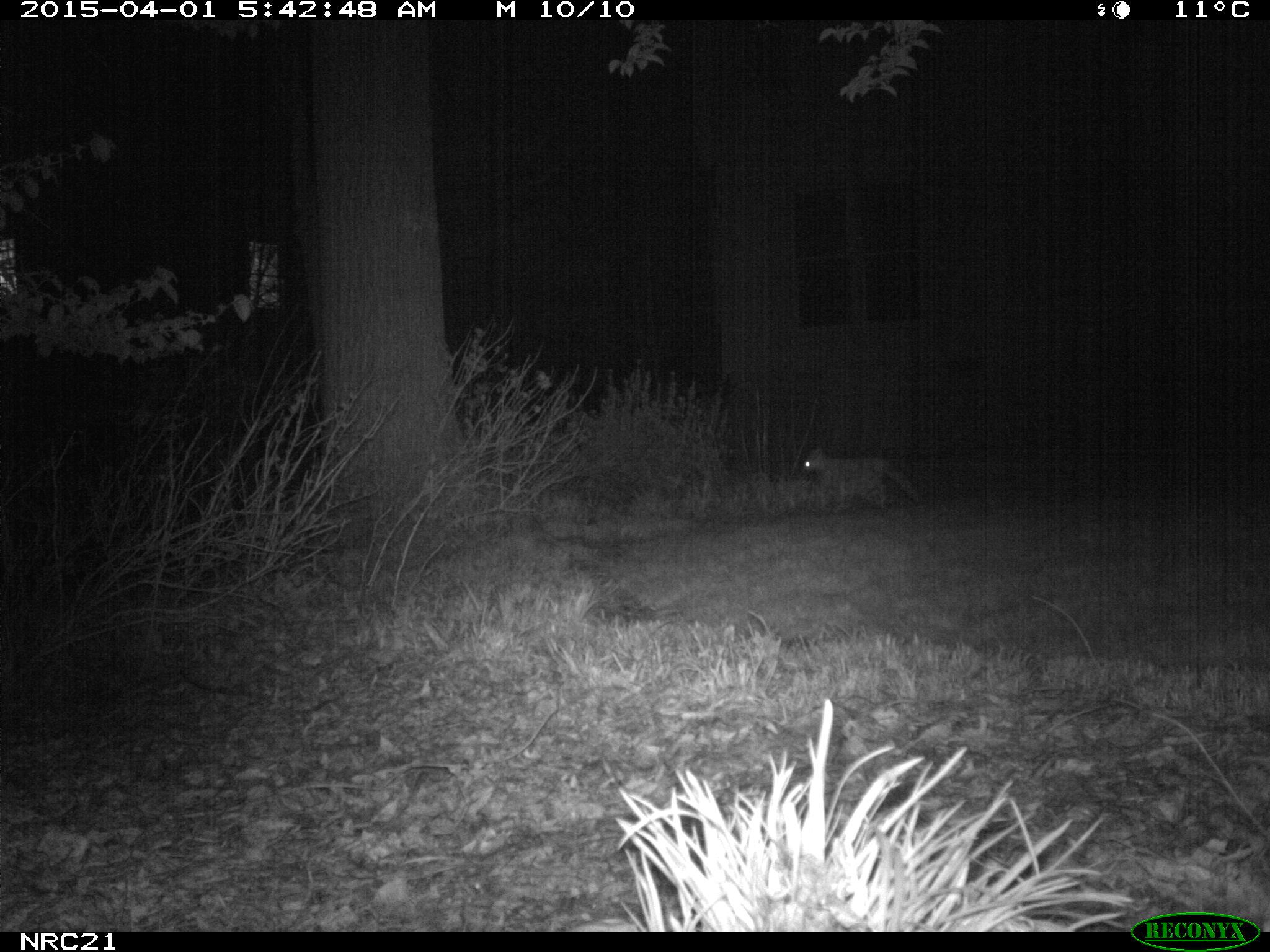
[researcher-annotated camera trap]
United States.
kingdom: Animalia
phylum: Chordata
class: Mammalia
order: Carnivora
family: Canidae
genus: Vulpes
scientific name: Vulpes vulpes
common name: red fox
Red Fox (Vulpes vulpes).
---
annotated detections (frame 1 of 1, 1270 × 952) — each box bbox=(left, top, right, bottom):
Red Fox: bbox=(794, 440, 927, 516)